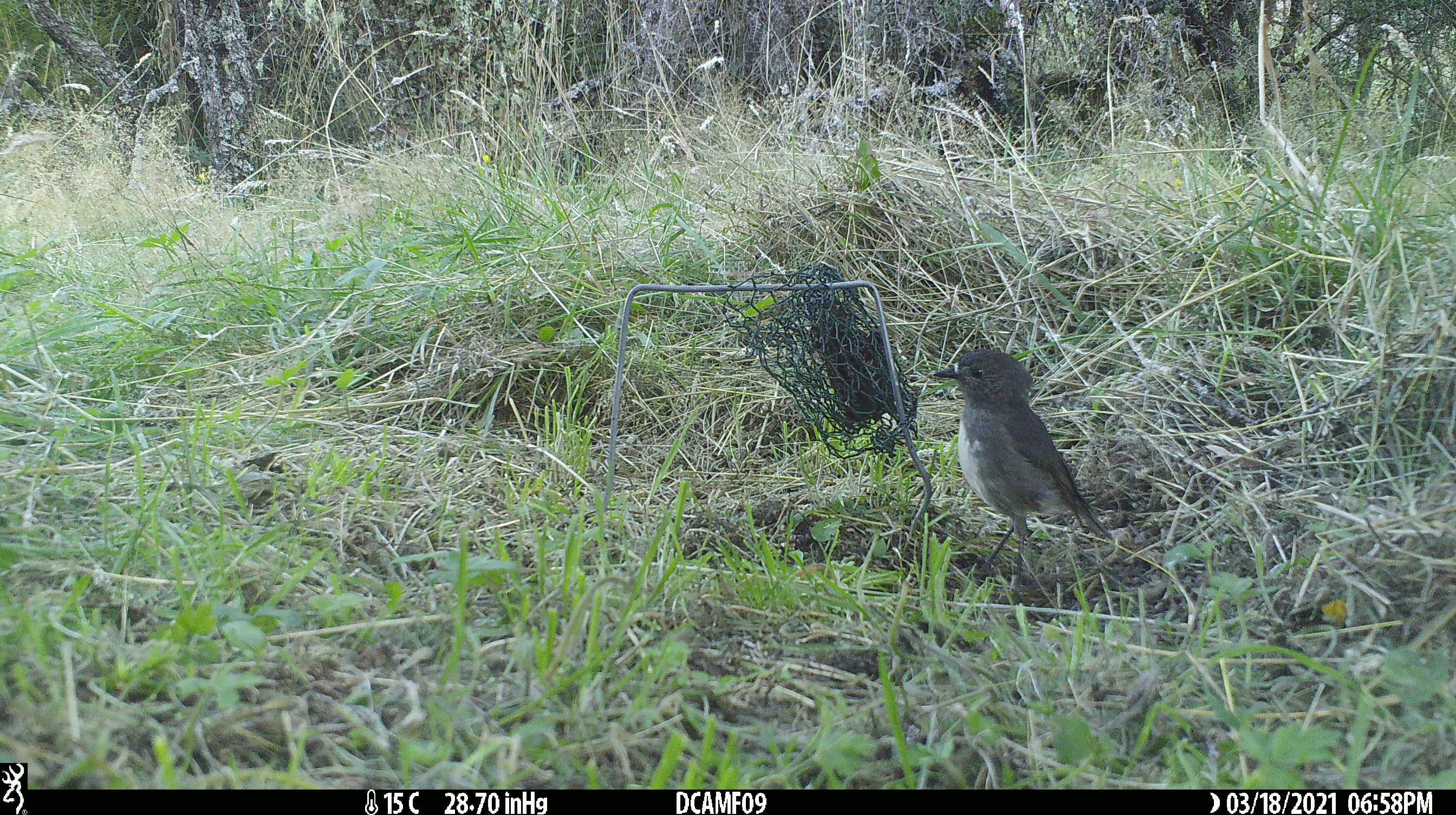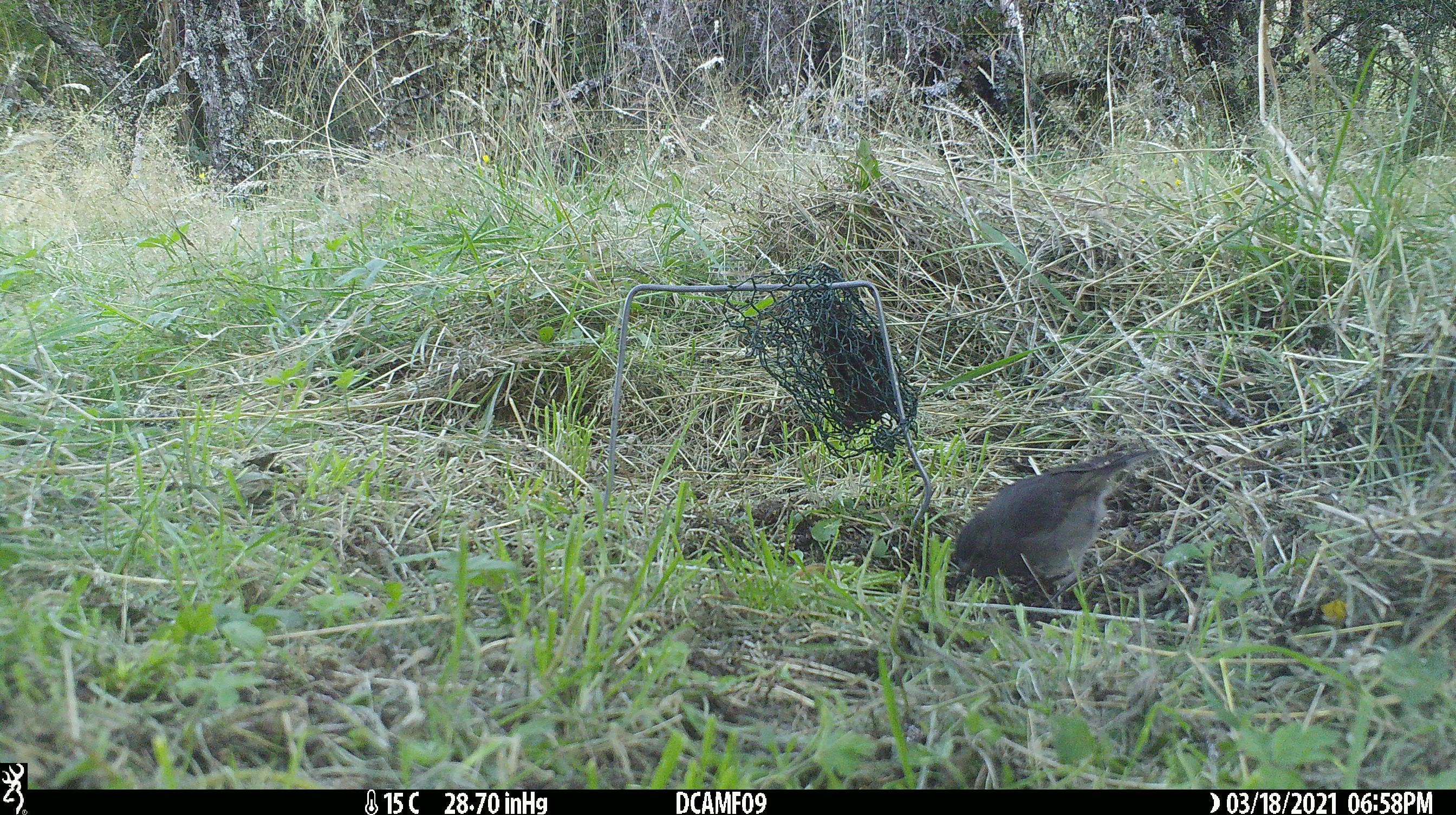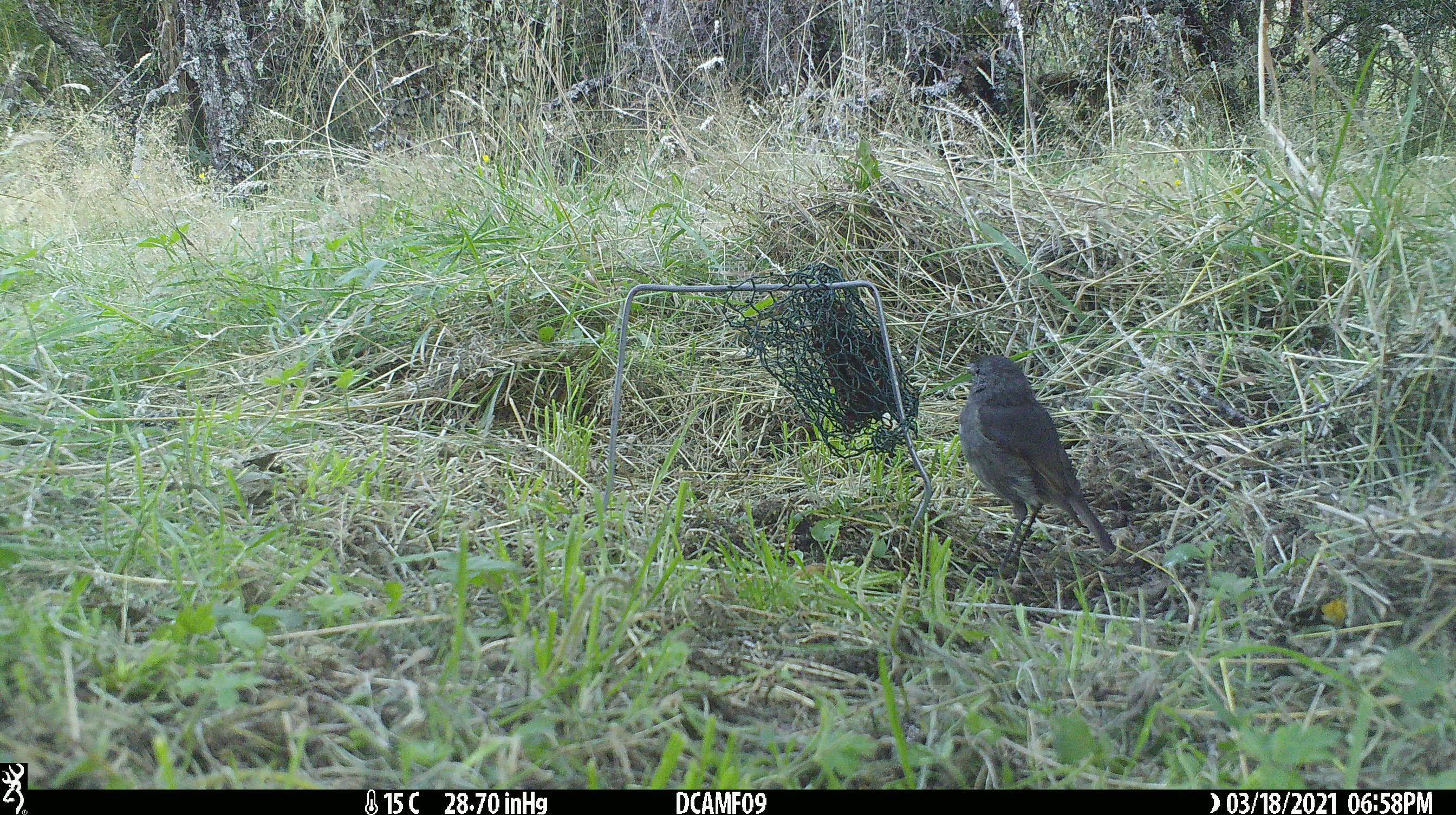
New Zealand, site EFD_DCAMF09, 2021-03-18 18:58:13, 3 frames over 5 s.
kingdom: Animalia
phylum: Chordata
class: Aves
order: Passeriformes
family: Petroicidae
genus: Petroica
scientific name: Petroica australis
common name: new zealand robin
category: robin